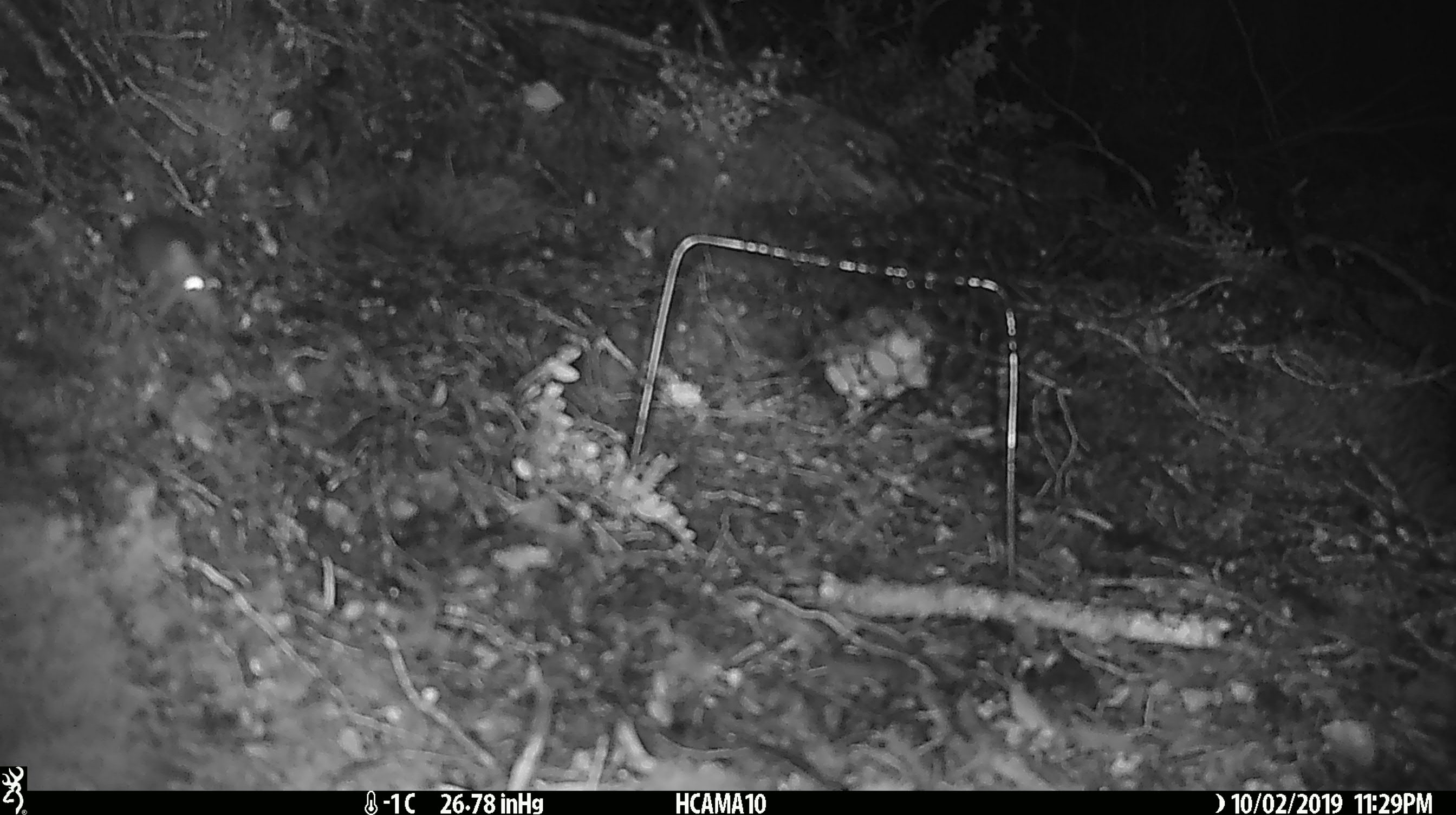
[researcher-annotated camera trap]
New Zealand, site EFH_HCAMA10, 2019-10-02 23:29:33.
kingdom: Animalia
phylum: Chordata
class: Mammalia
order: Rodentia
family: Muridae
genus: Mus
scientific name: Mus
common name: mouse